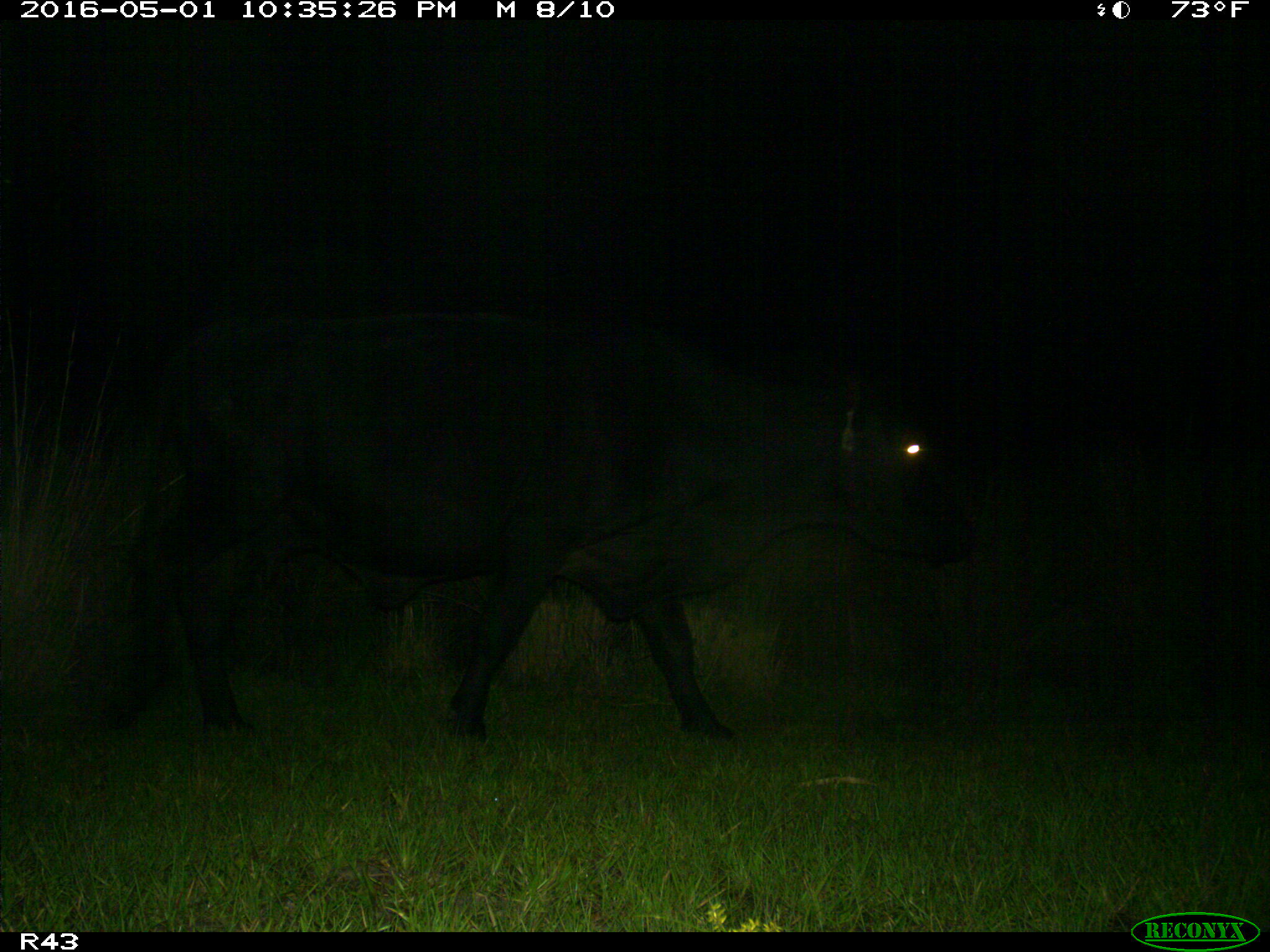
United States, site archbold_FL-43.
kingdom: Animalia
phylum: Chordata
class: Mammalia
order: Artiodactyla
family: Bovidae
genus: Bos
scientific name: Bos taurus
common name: domestic cow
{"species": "Bos taurus (domestic cow)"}